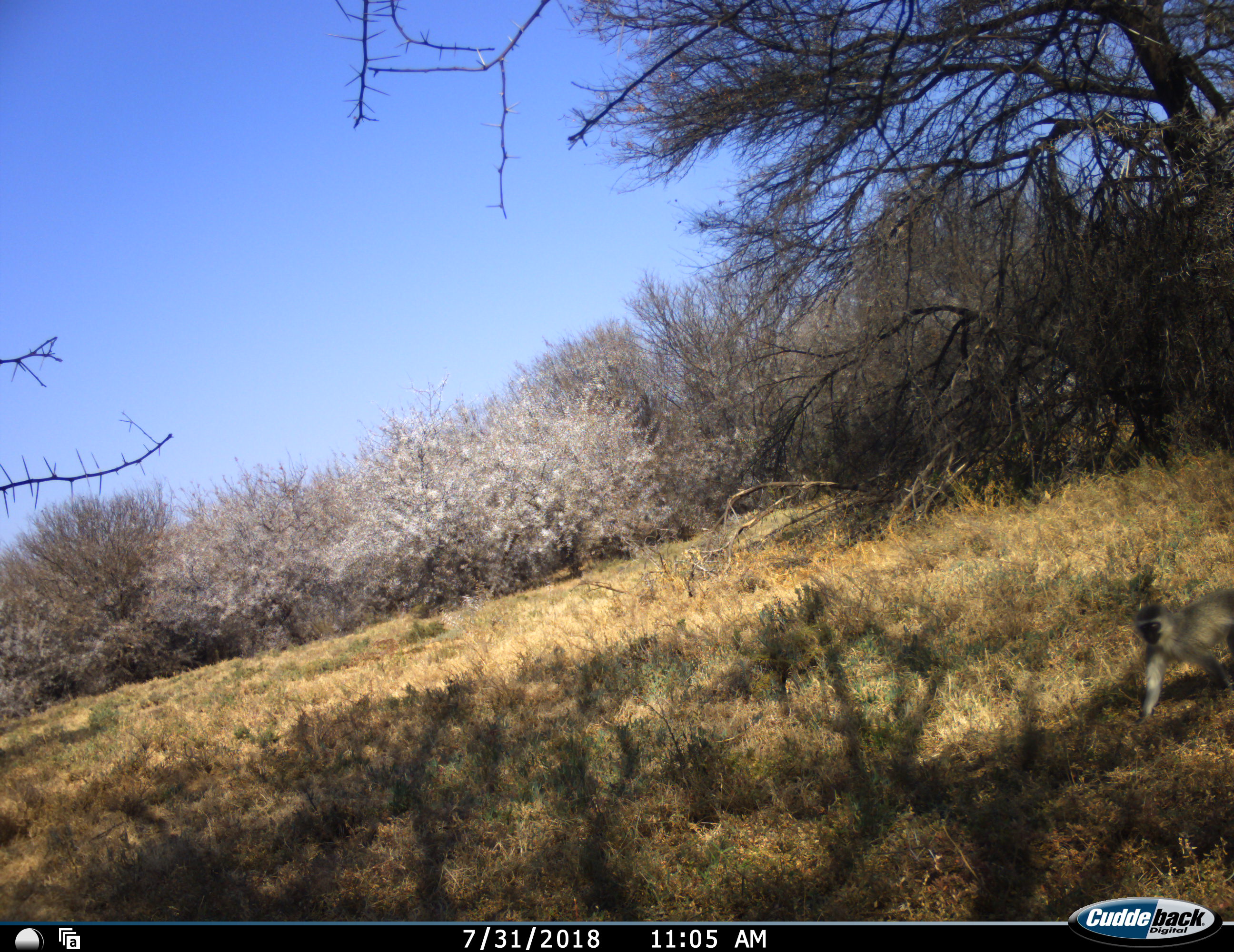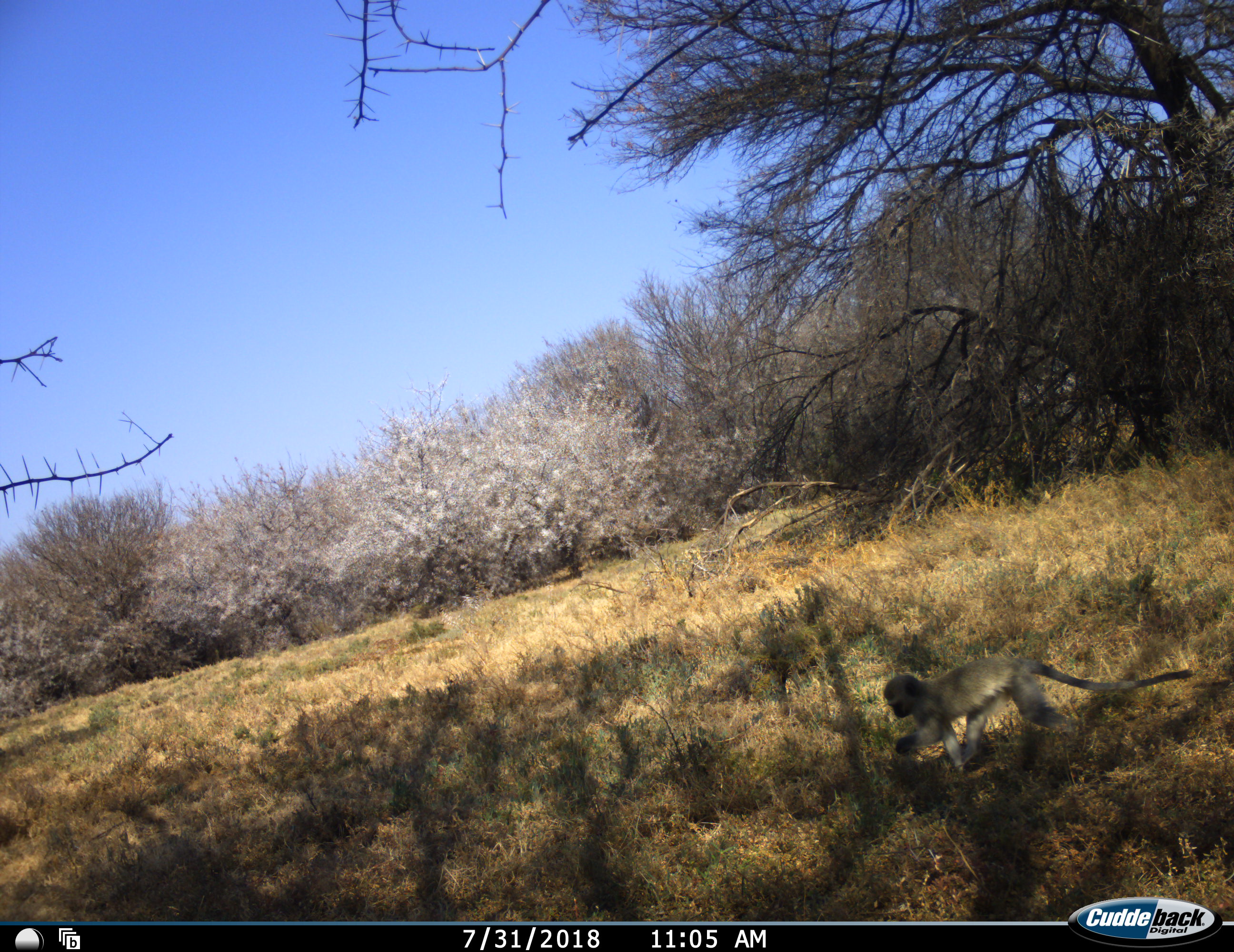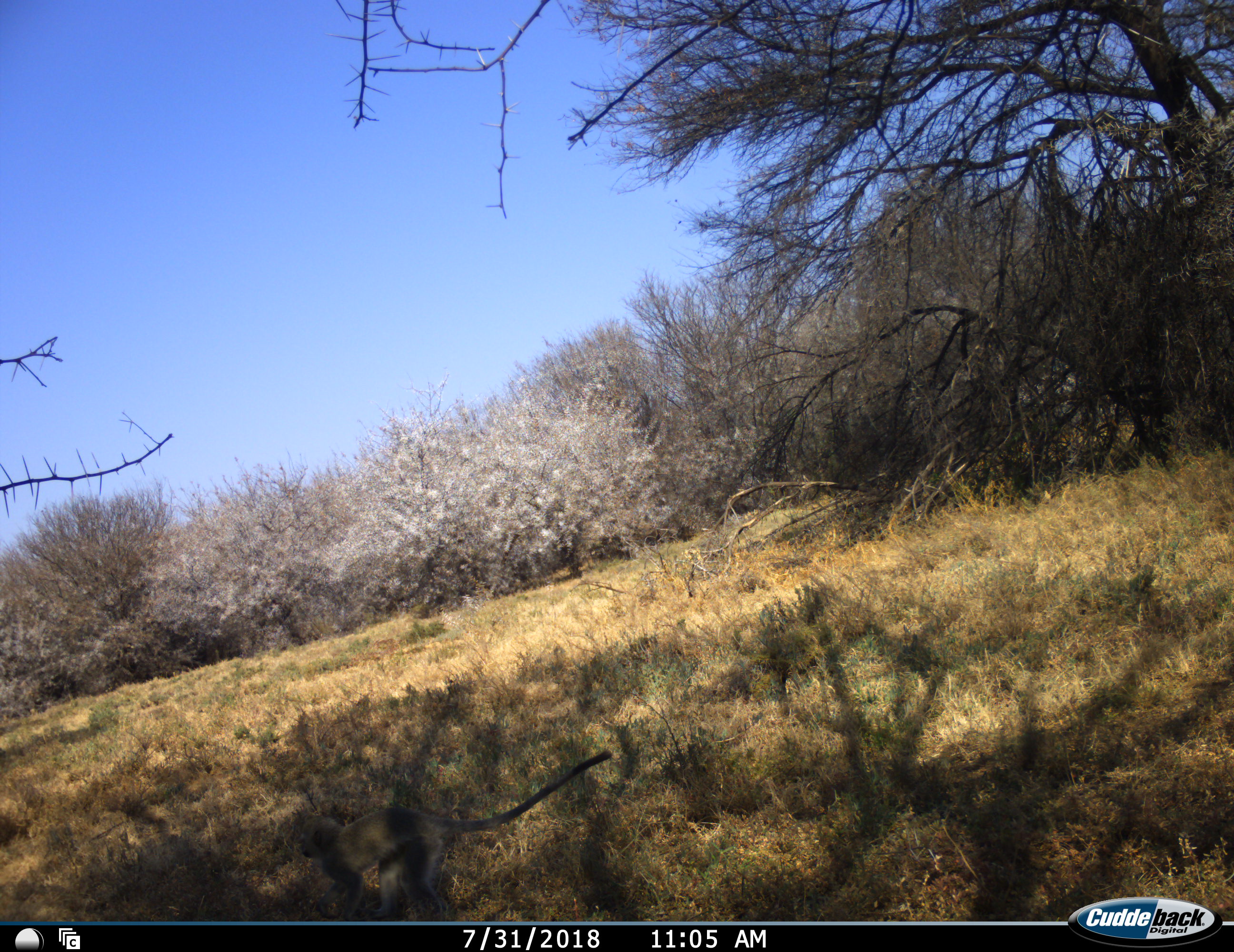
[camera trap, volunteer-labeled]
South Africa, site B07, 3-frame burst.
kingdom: Animalia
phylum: Chordata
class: Mammalia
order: Primates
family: Cercopithecidae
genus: Chlorocebus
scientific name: Chlorocebus pygerythrus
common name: vervet monkey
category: monkeyvervet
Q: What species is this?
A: Monkeyvervet (vervet monkey) (Chlorocebus pygerythrus).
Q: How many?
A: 1.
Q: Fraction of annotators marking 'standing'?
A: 0%.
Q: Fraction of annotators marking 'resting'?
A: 0%.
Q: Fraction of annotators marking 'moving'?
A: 100%.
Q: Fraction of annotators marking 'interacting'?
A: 0%.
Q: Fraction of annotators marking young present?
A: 0%.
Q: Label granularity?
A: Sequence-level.